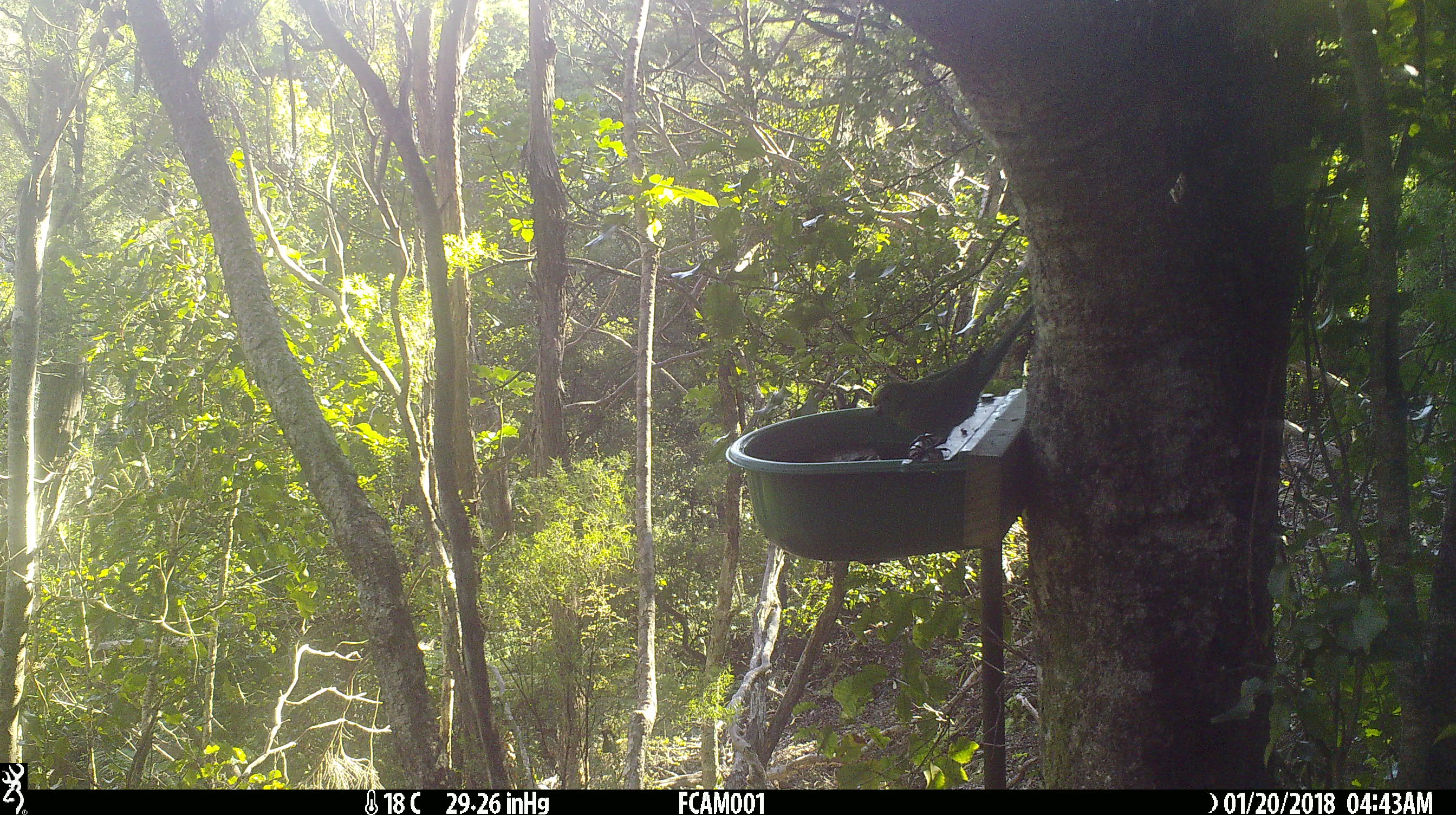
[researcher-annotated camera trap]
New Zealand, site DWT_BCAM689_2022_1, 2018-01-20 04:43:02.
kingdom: Animalia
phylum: Chordata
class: Aves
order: Psittaciformes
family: Psittaculidae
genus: Cyanoramphus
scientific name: Cyanoramphus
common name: parakeet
Parakeet (Cyanoramphus).